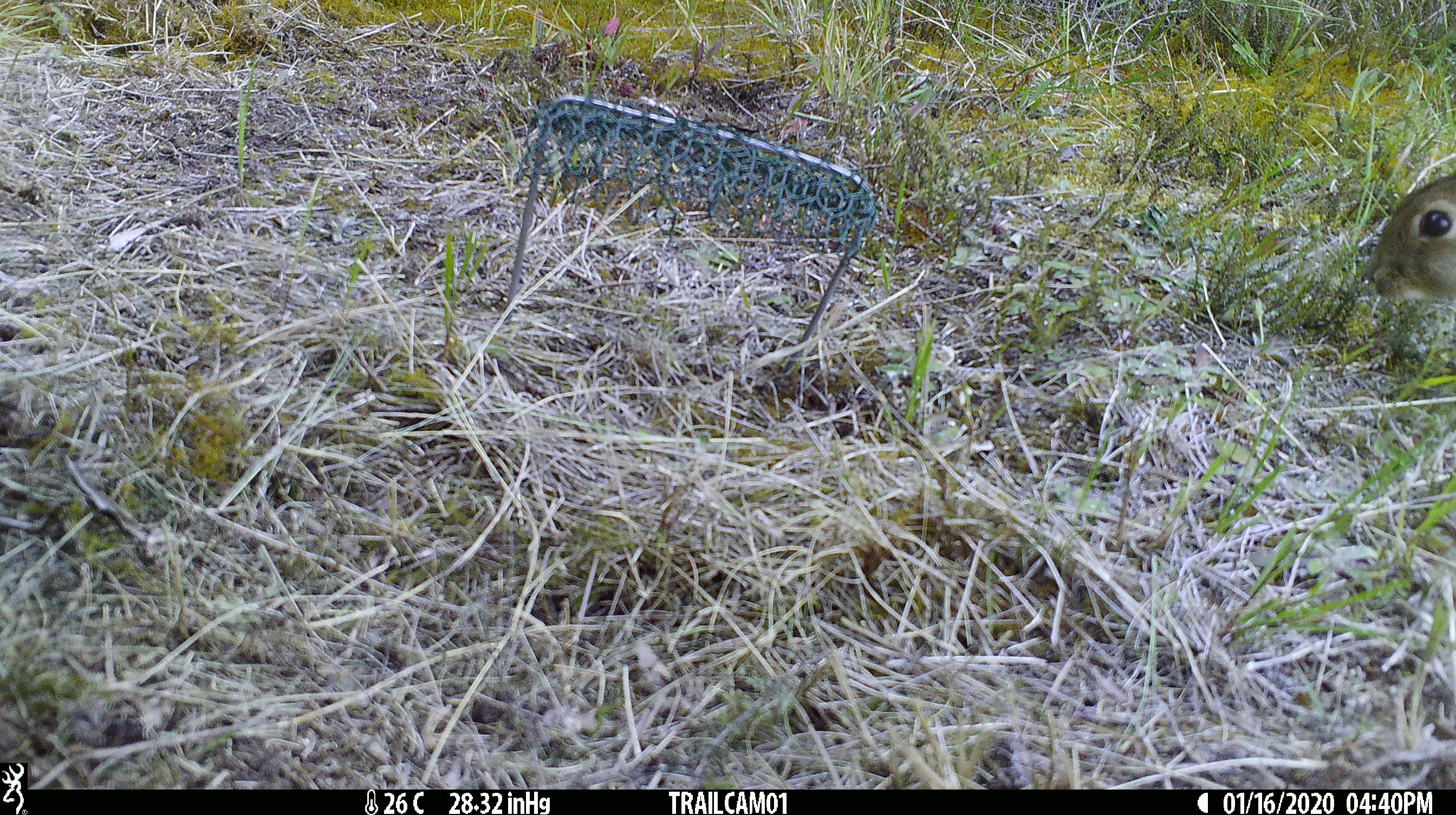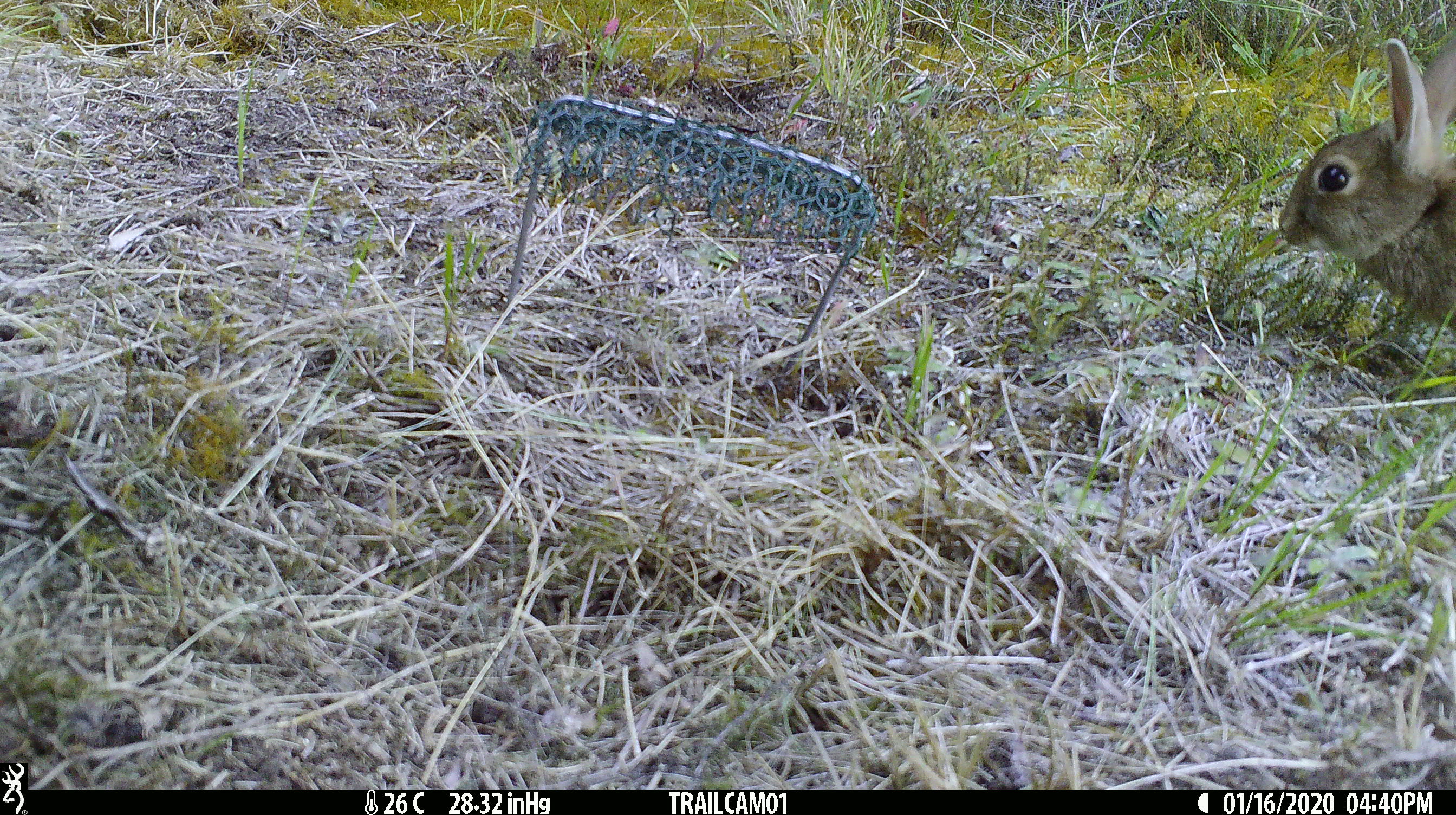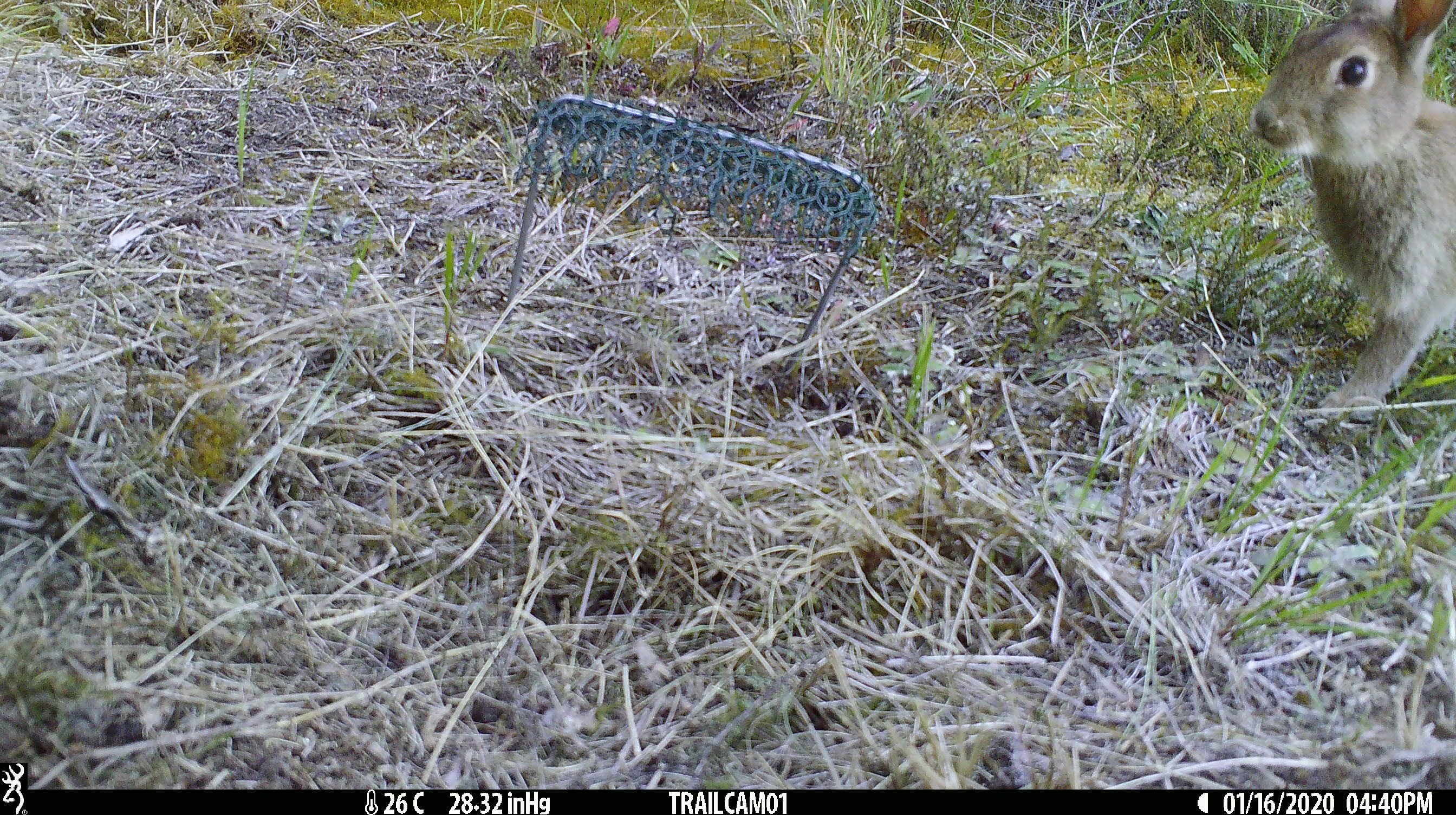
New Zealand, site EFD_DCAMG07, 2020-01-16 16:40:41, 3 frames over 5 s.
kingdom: Animalia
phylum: Chordata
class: Mammalia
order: Lagomorpha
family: Leporidae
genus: Oryctolagus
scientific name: Oryctolagus cuniculus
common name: european rabbit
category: rabbit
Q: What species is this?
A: Rabbit (european rabbit) (Oryctolagus cuniculus).